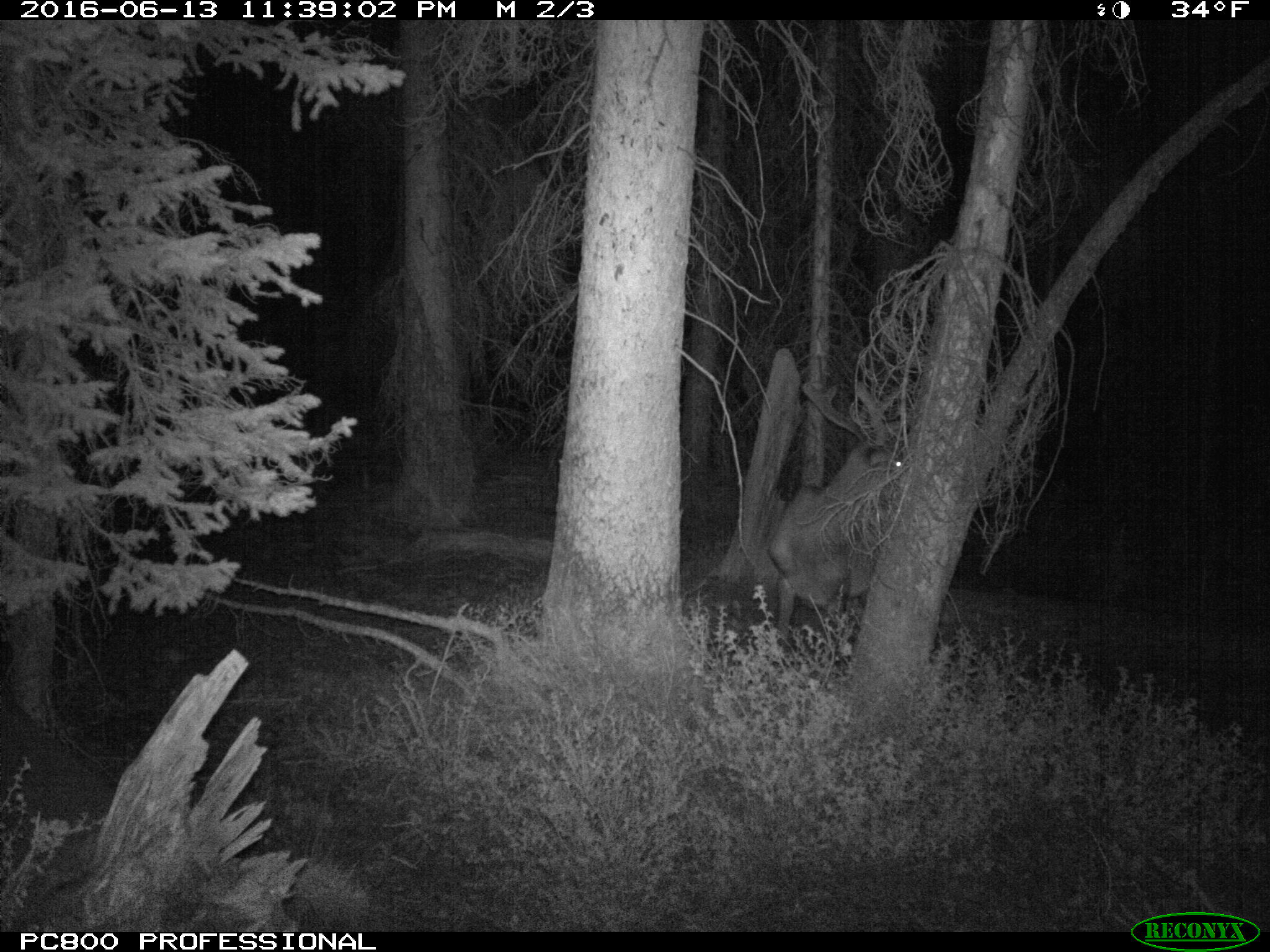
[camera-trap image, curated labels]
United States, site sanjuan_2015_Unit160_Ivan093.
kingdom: Animalia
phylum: Chordata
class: Mammalia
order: Artiodactyla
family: Cervidae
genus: Cervus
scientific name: Cervus elaphus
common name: red deer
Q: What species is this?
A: Cervus elaphus (red deer).